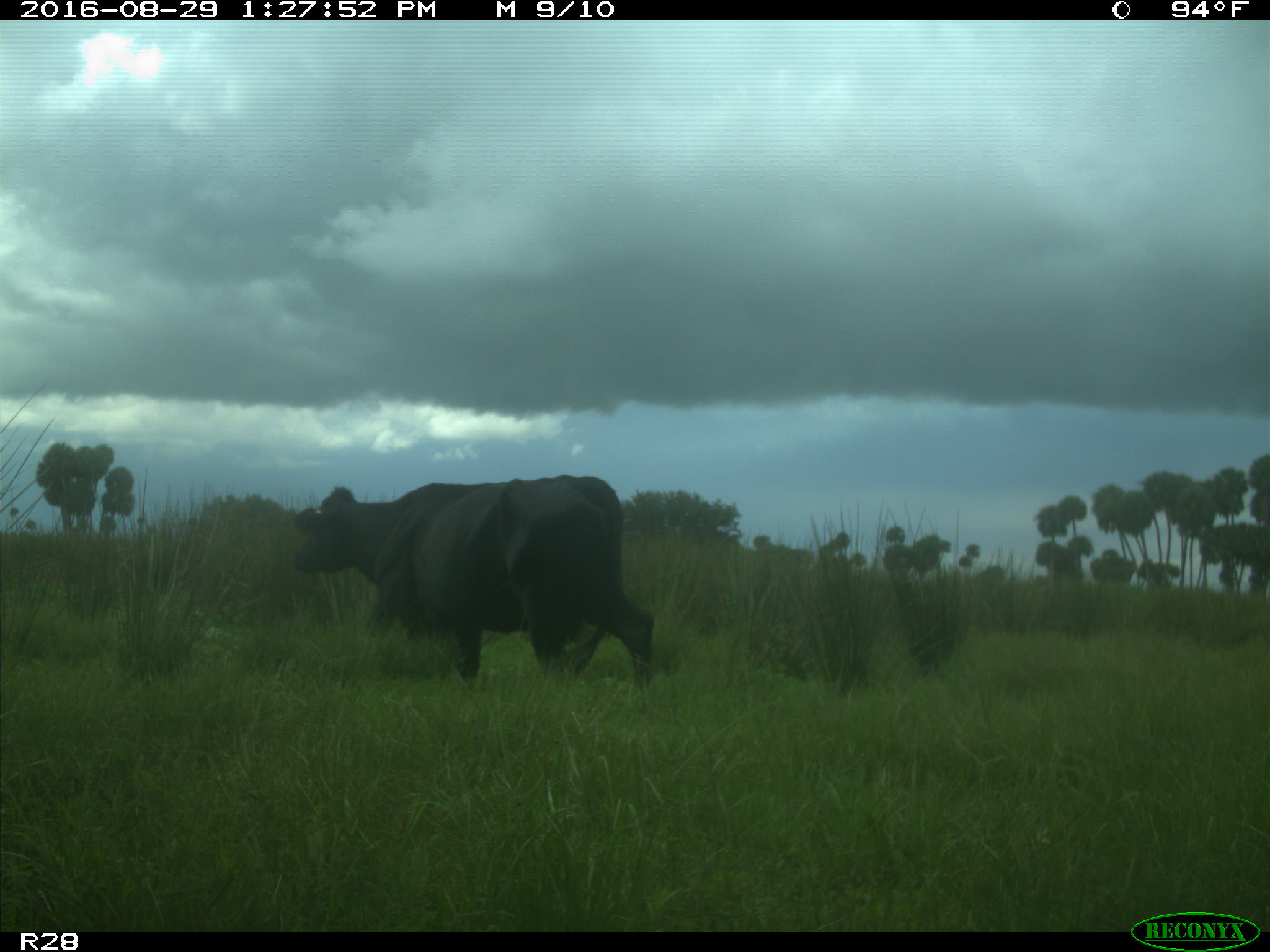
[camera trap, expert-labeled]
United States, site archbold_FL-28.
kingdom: Animalia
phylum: Chordata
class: Mammalia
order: Artiodactyla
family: Bovidae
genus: Bos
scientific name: Bos taurus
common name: domestic cow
Bos taurus (domestic cow).